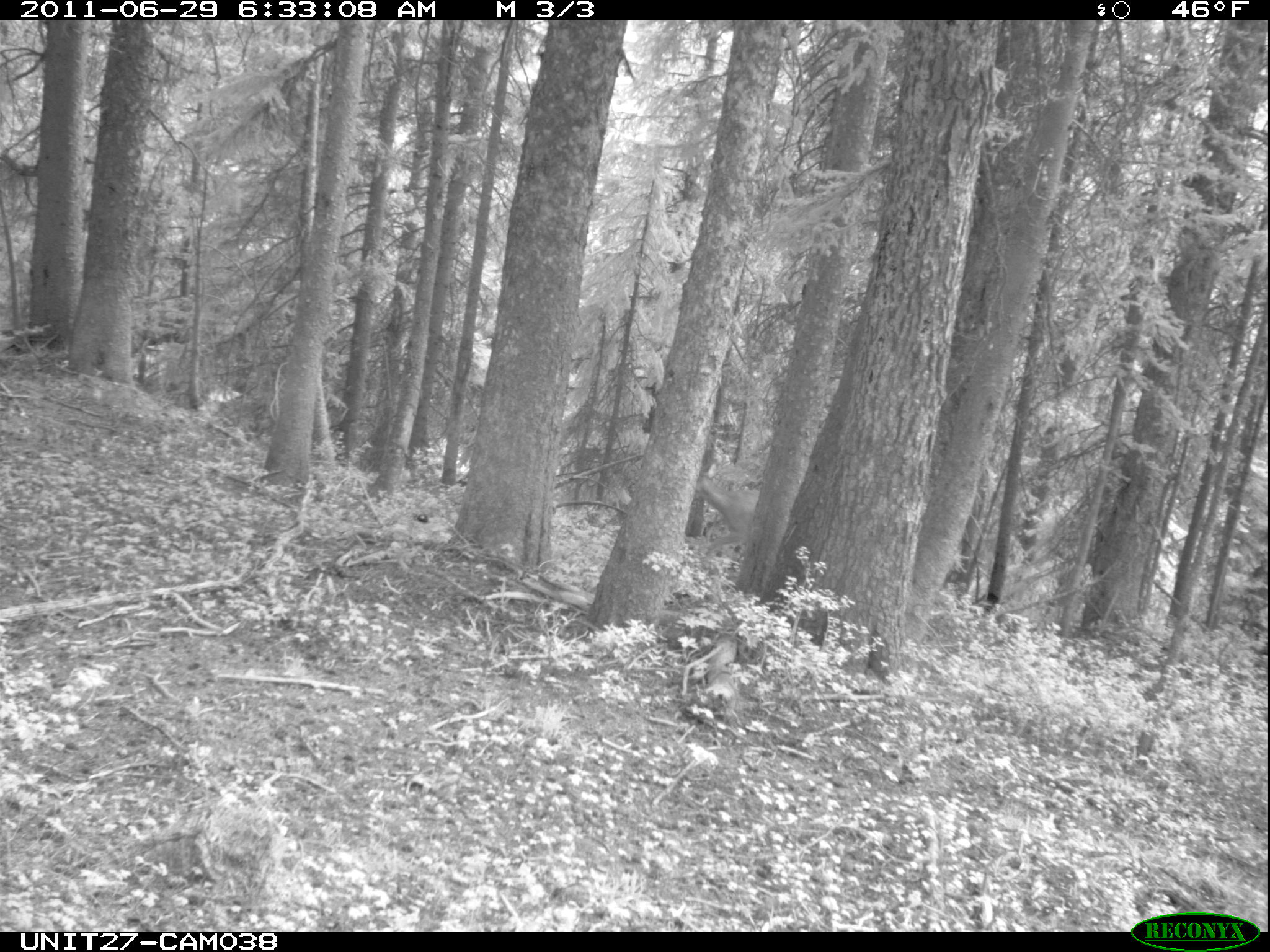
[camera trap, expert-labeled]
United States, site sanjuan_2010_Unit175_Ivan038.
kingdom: Animalia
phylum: Chordata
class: Mammalia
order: Artiodactyla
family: Cervidae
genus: Odocoileus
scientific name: Odocoileus hemionus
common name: mule deer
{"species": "Odocoileus hemionus (mule deer)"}